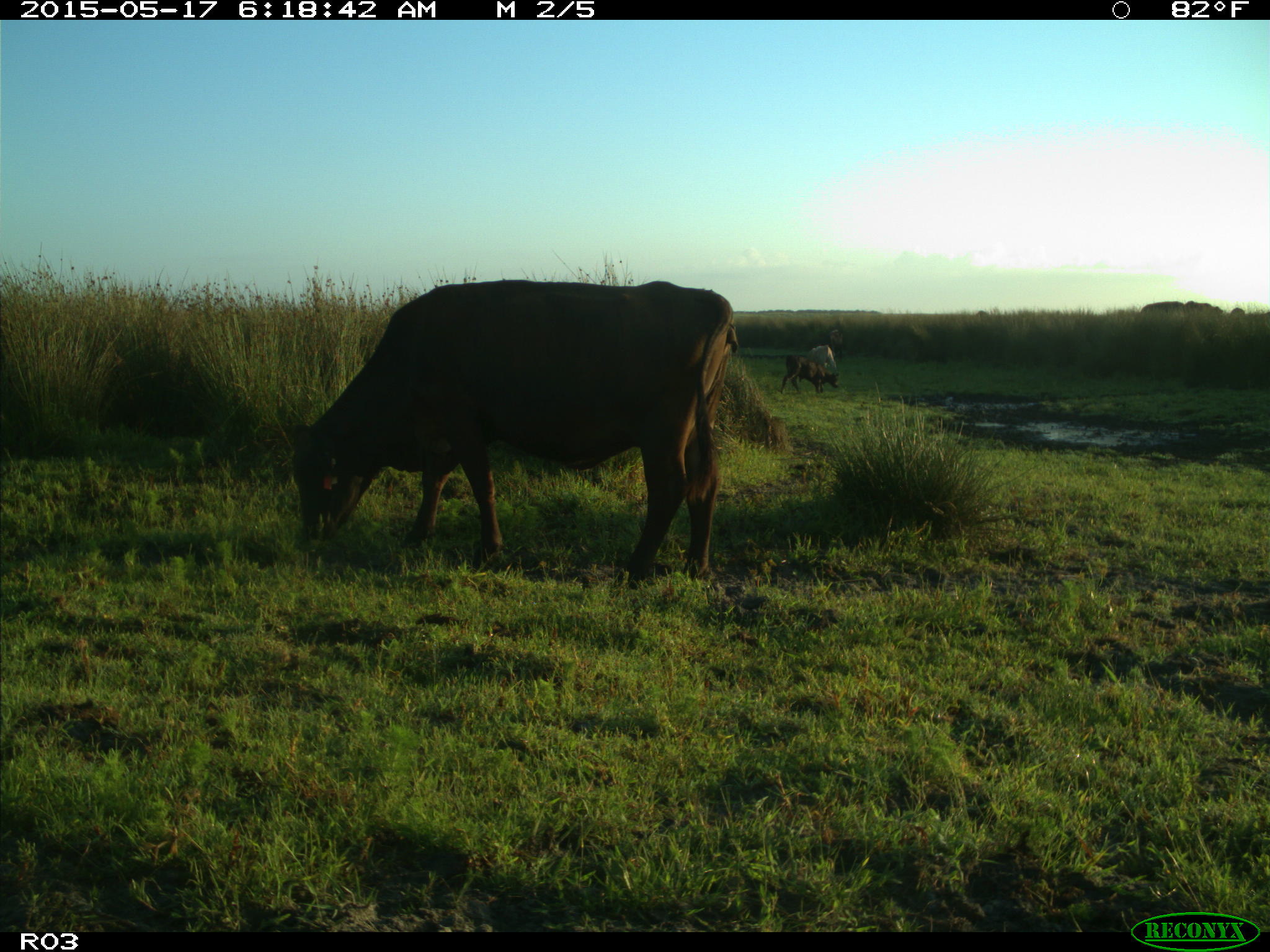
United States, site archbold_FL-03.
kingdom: Animalia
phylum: Chordata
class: Mammalia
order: Artiodactyla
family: Bovidae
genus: Bos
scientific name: Bos taurus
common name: domestic cow